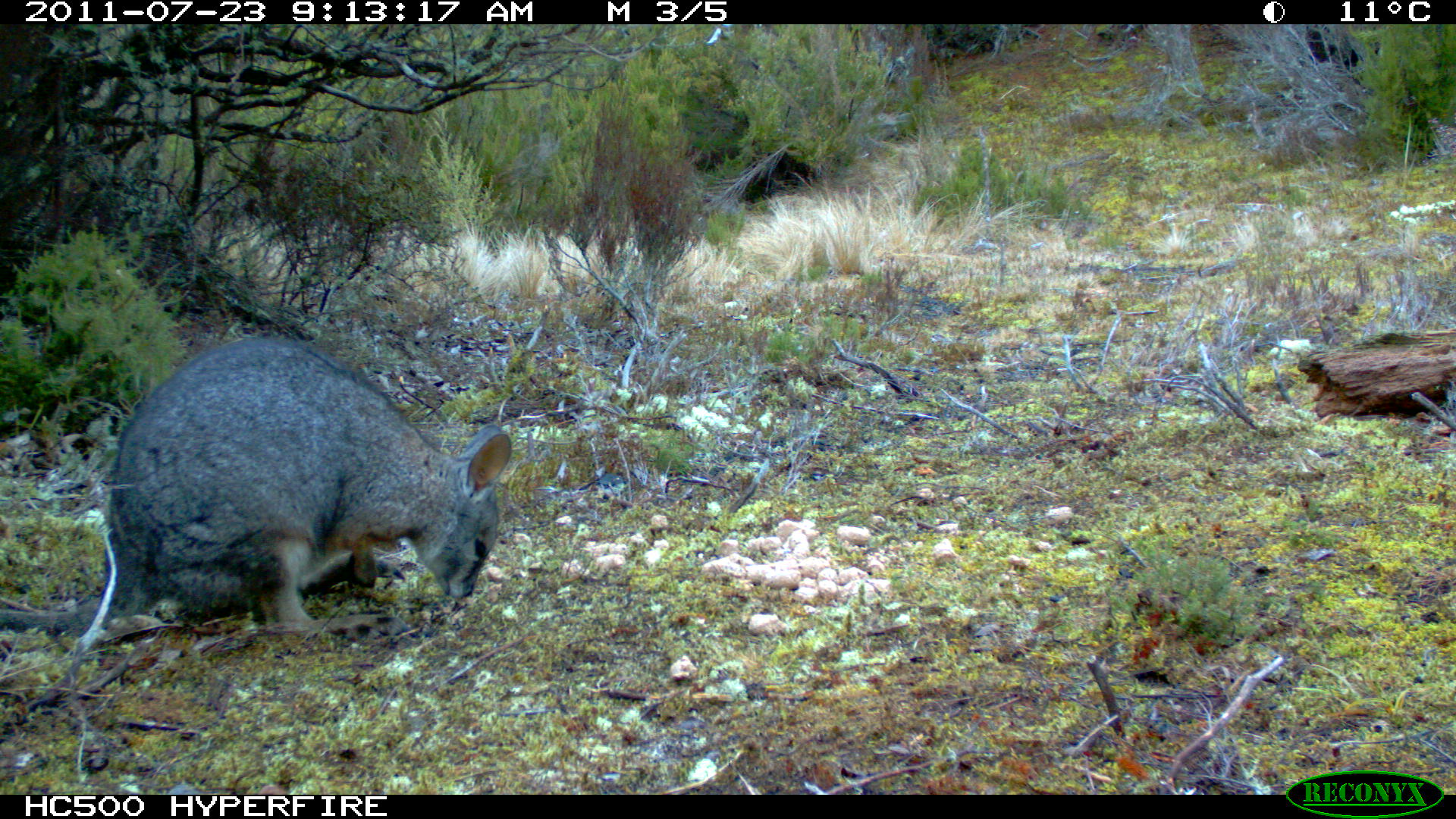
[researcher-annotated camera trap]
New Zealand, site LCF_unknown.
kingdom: Animalia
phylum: Chordata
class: Mammalia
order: Diprotodontia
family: Macropodidae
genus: Notamacropus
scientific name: Notamacropus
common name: wallaby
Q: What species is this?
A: Wallaby (Notamacropus).